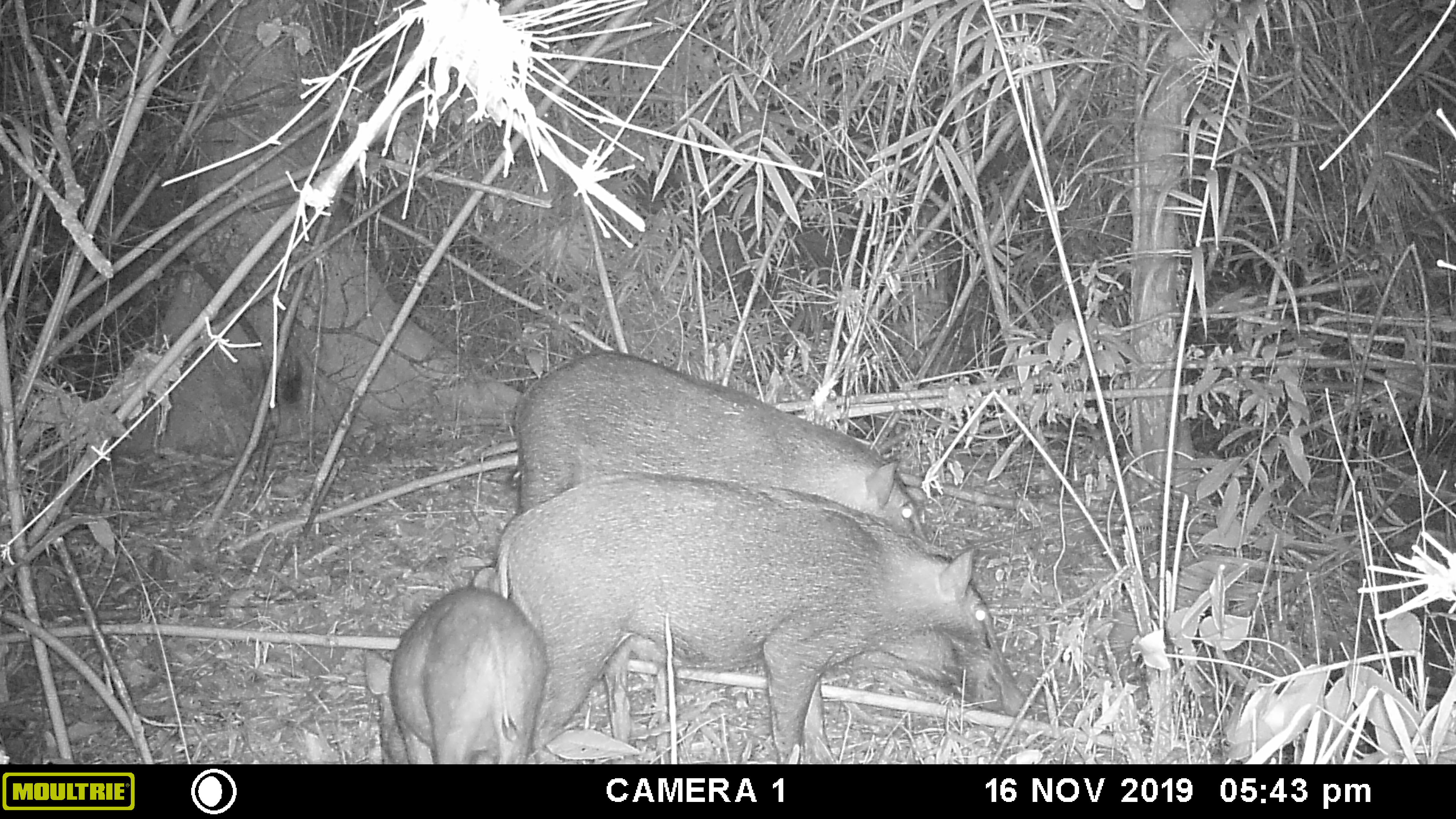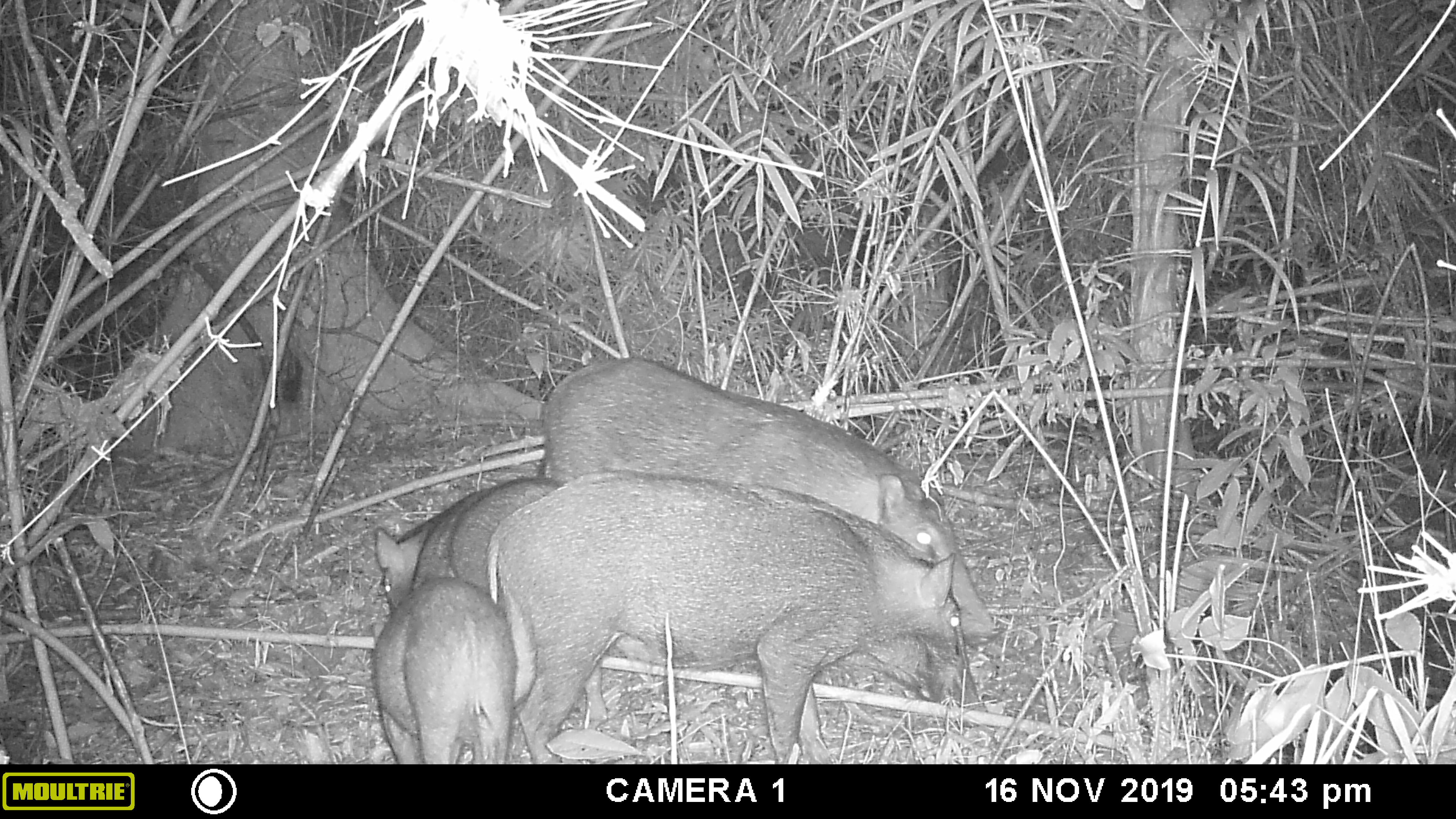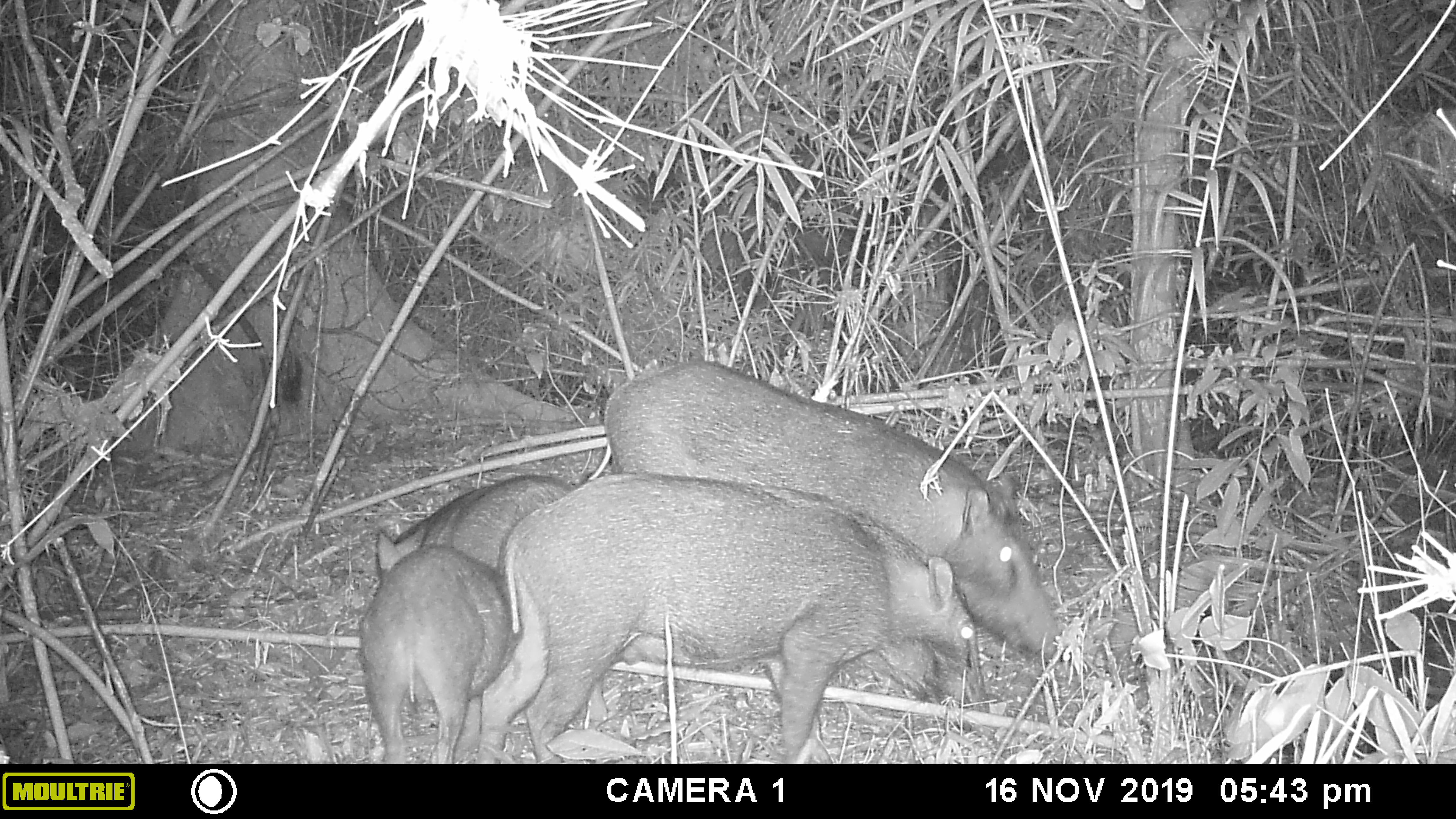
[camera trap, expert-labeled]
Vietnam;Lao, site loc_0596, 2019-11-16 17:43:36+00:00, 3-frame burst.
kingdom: Animalia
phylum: Chordata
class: Mammalia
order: Artiodactyla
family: Suidae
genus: Sus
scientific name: Sus scrofa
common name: eurasian wild pig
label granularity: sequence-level